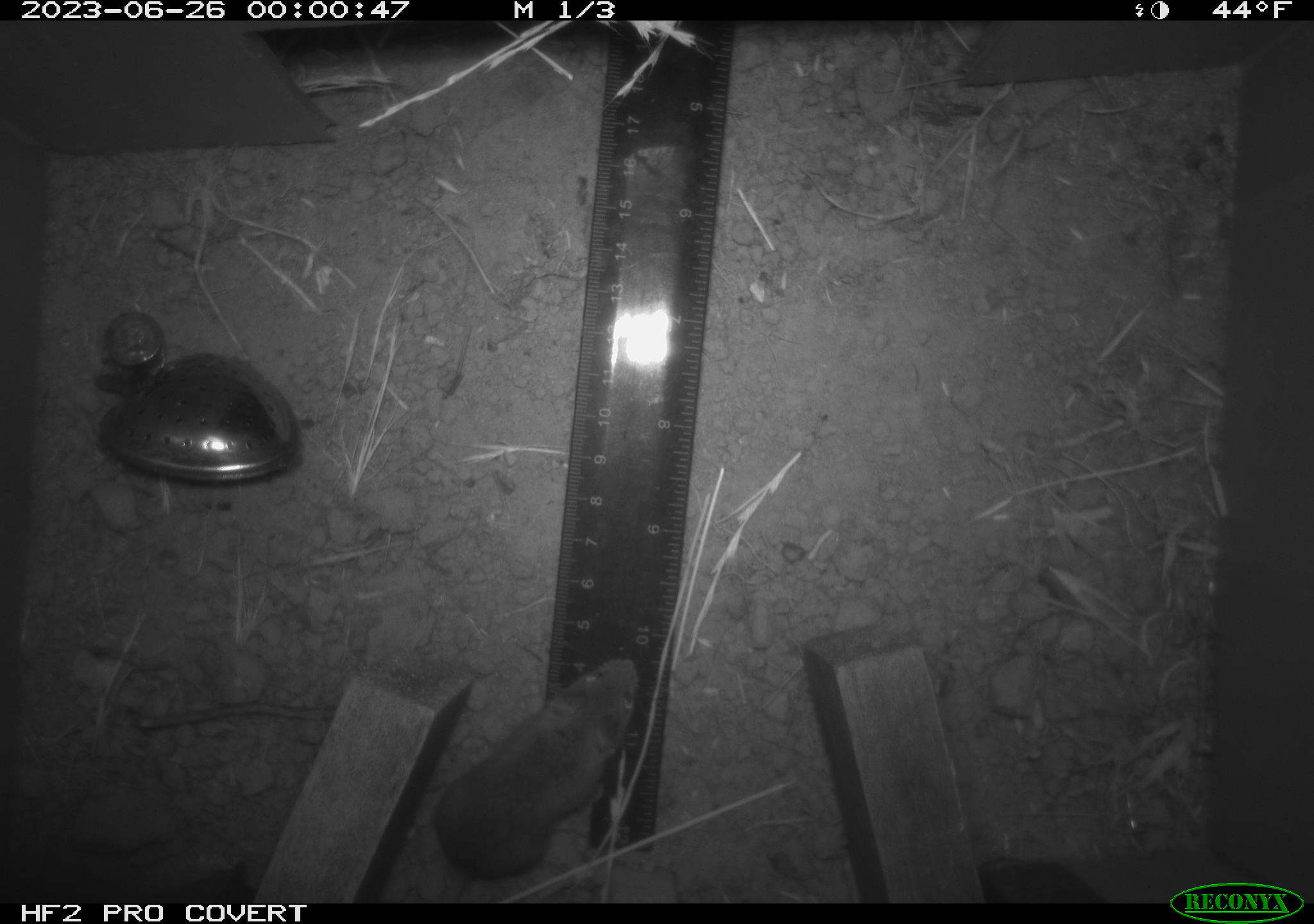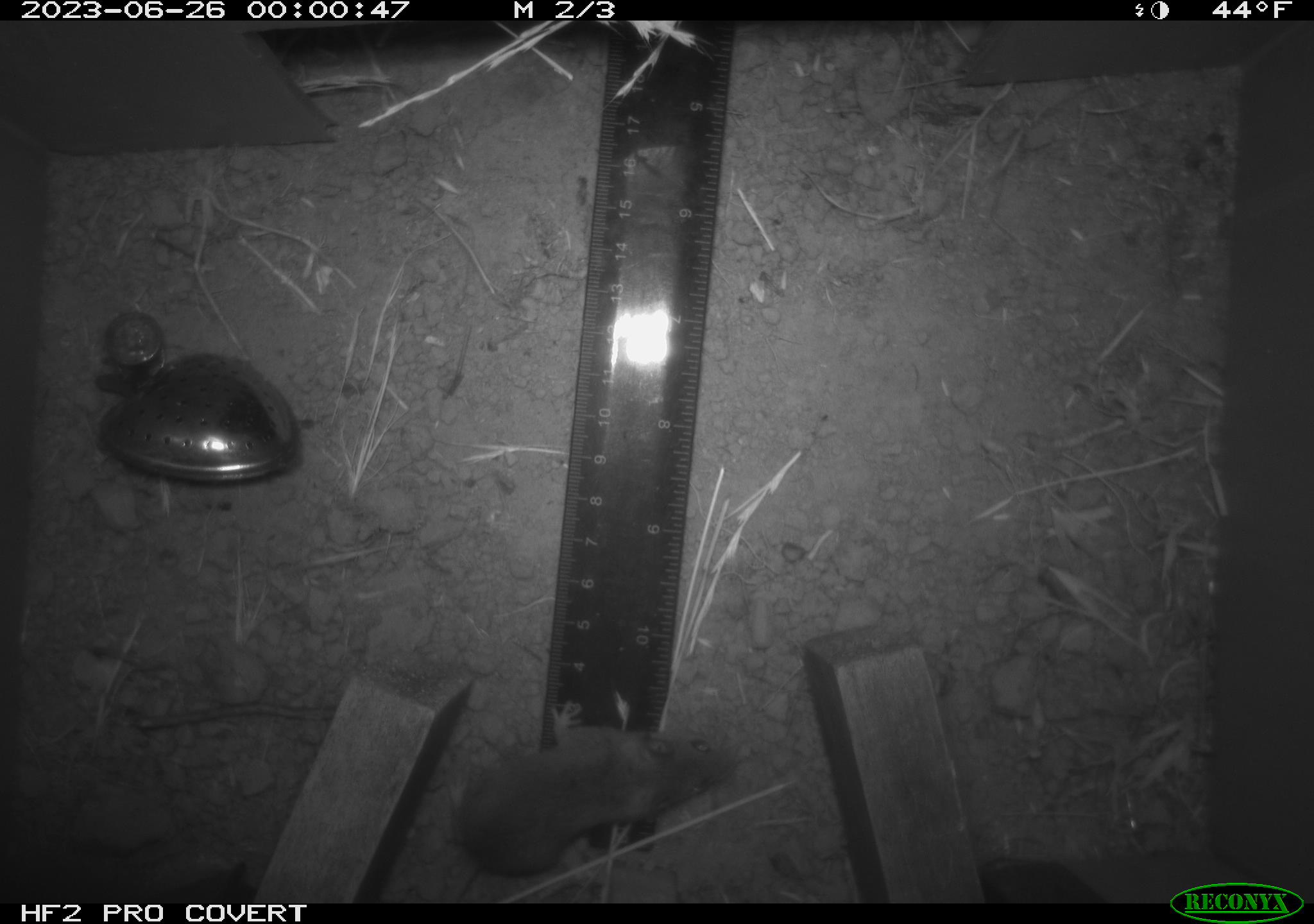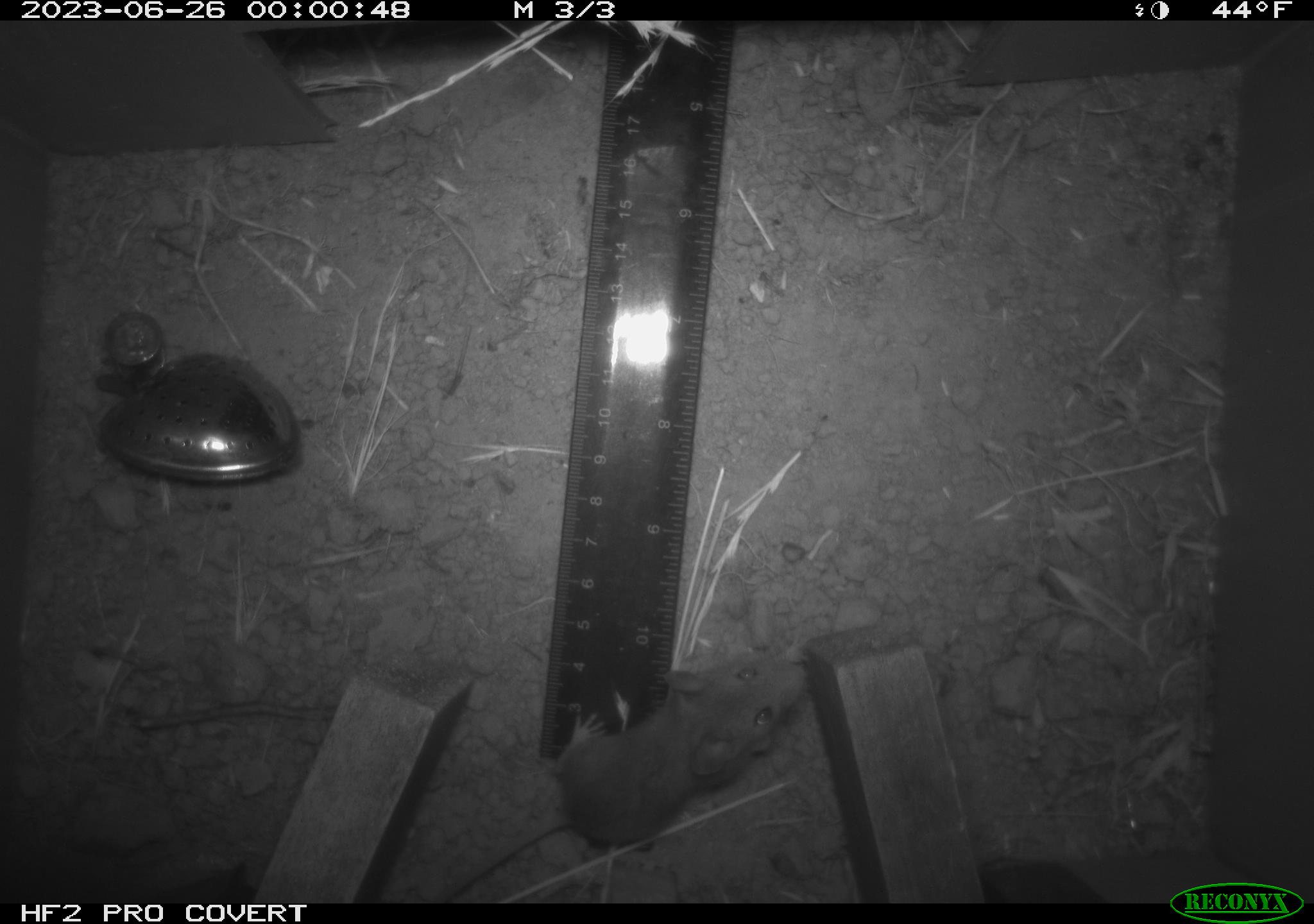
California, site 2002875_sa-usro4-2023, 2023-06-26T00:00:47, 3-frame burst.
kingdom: Animalia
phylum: Chordata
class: Mammalia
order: Rodentia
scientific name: Rodentia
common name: mouse species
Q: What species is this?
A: Mouse species (Rodentia).